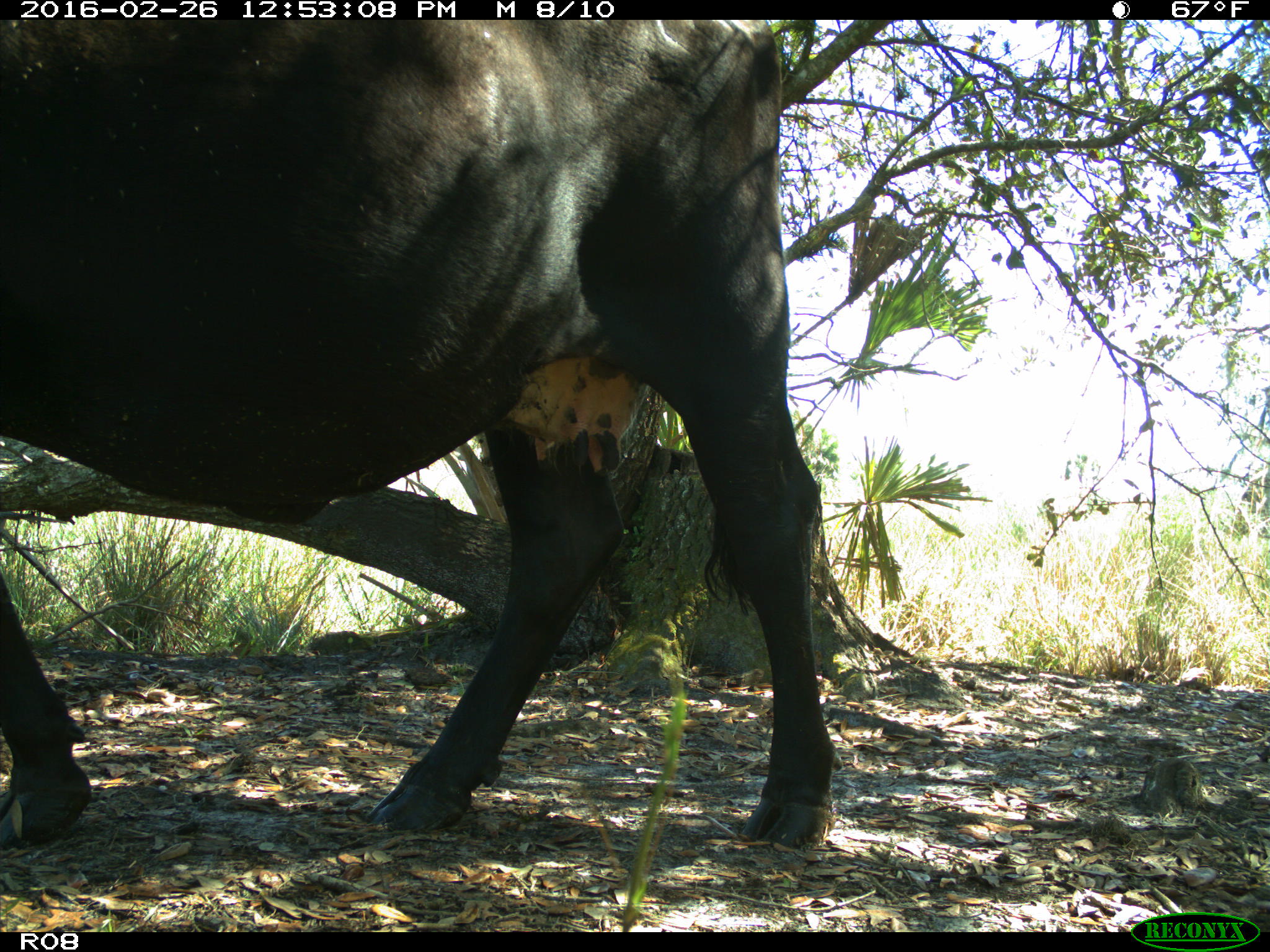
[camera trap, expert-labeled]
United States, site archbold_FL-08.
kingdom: Animalia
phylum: Chordata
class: Mammalia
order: Artiodactyla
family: Bovidae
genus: Bos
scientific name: Bos taurus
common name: domestic cow